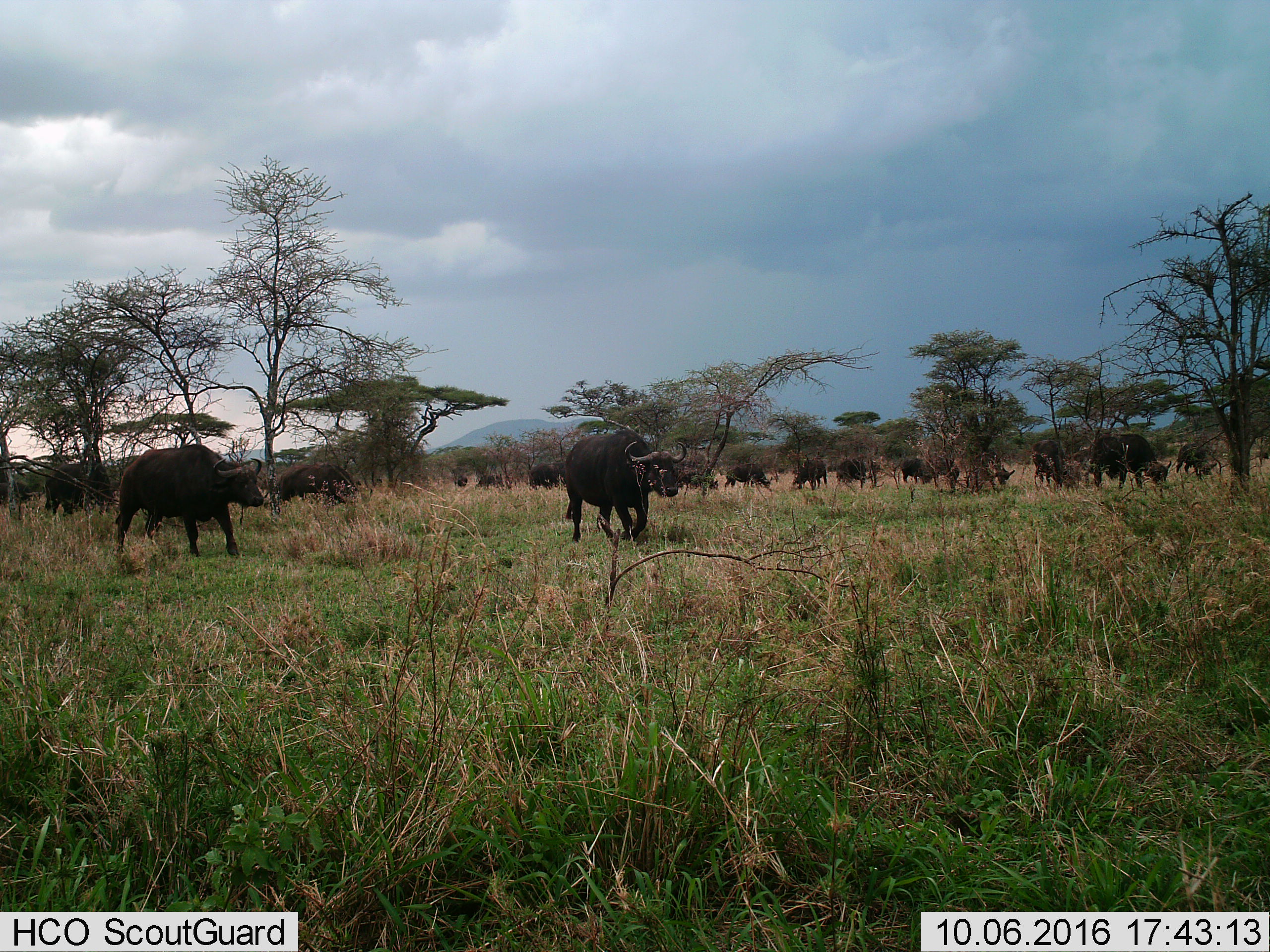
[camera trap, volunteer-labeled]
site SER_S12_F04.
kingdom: Animalia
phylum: Chordata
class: Mammalia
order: Artiodactyla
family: Bovidae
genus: Syncerus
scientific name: Syncerus caffer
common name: african buffalo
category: buffalo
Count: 11-50.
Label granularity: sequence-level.